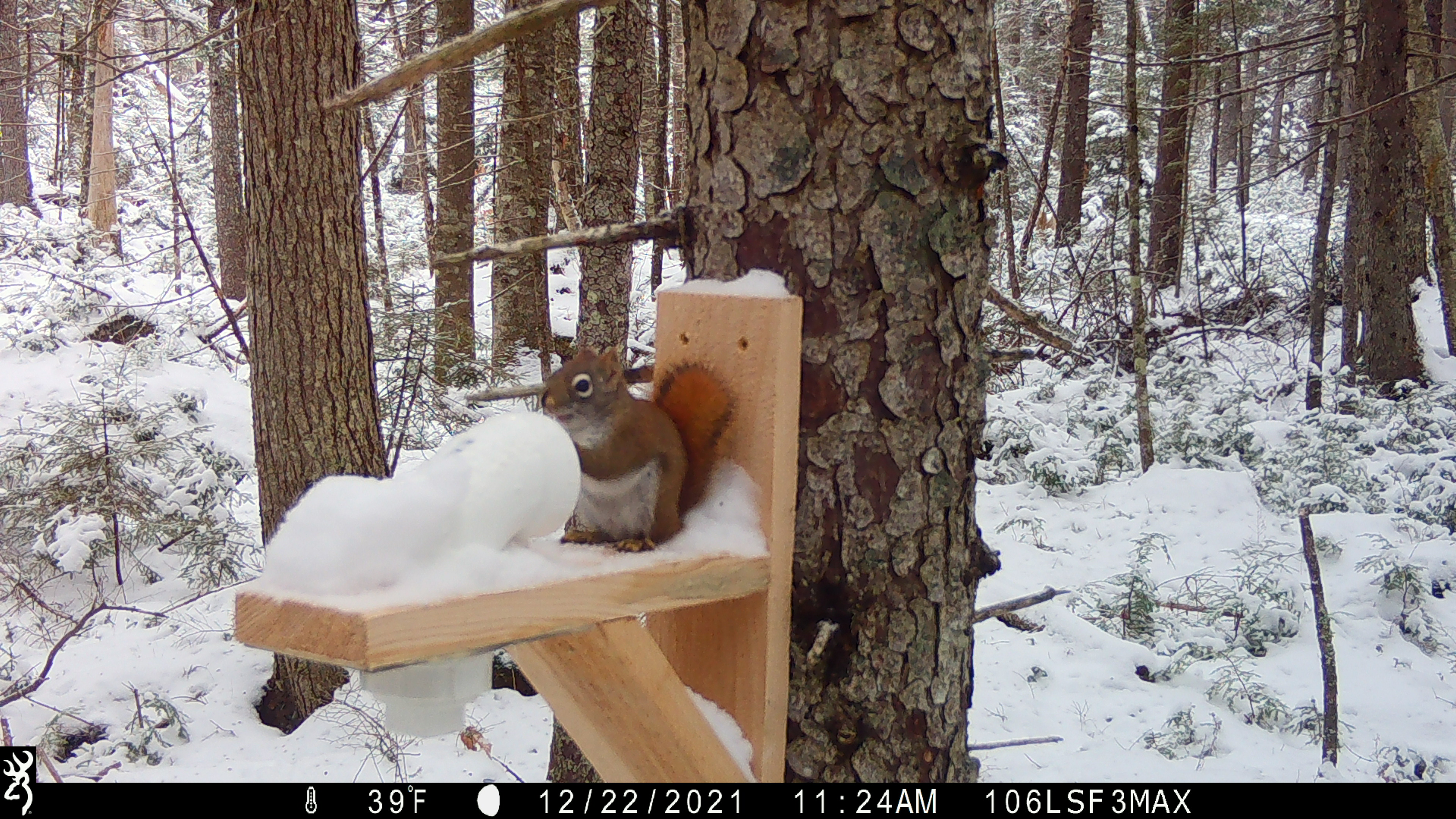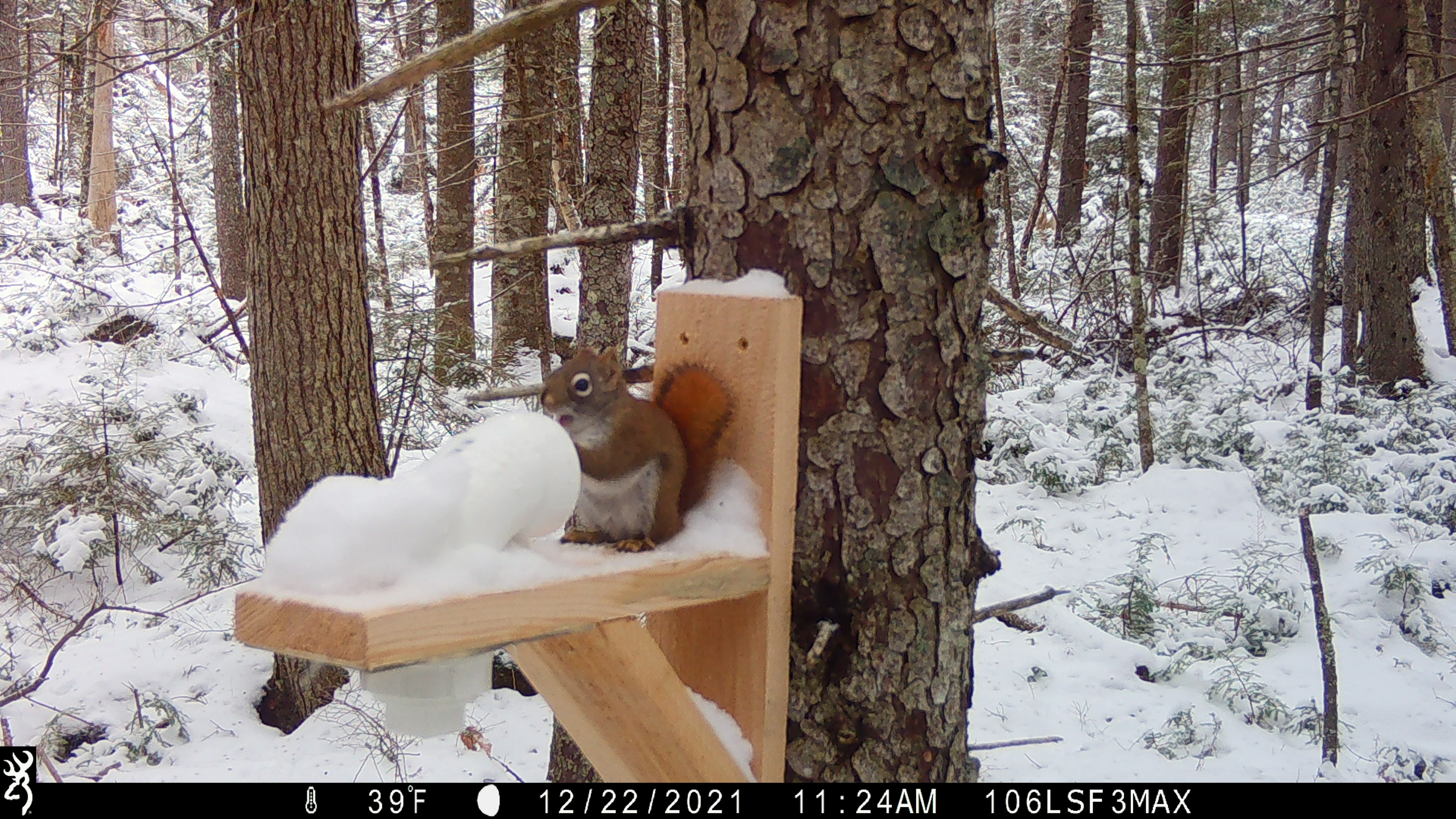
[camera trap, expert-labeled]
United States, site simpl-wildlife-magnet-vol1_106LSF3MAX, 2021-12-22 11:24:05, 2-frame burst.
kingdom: Animalia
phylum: Chordata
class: Mammalia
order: Rodentia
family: Sciuridae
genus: Tamiasciurus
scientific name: Tamiasciurus hudsonicus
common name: red squirrel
Red squirrel (Tamiasciurus hudsonicus).